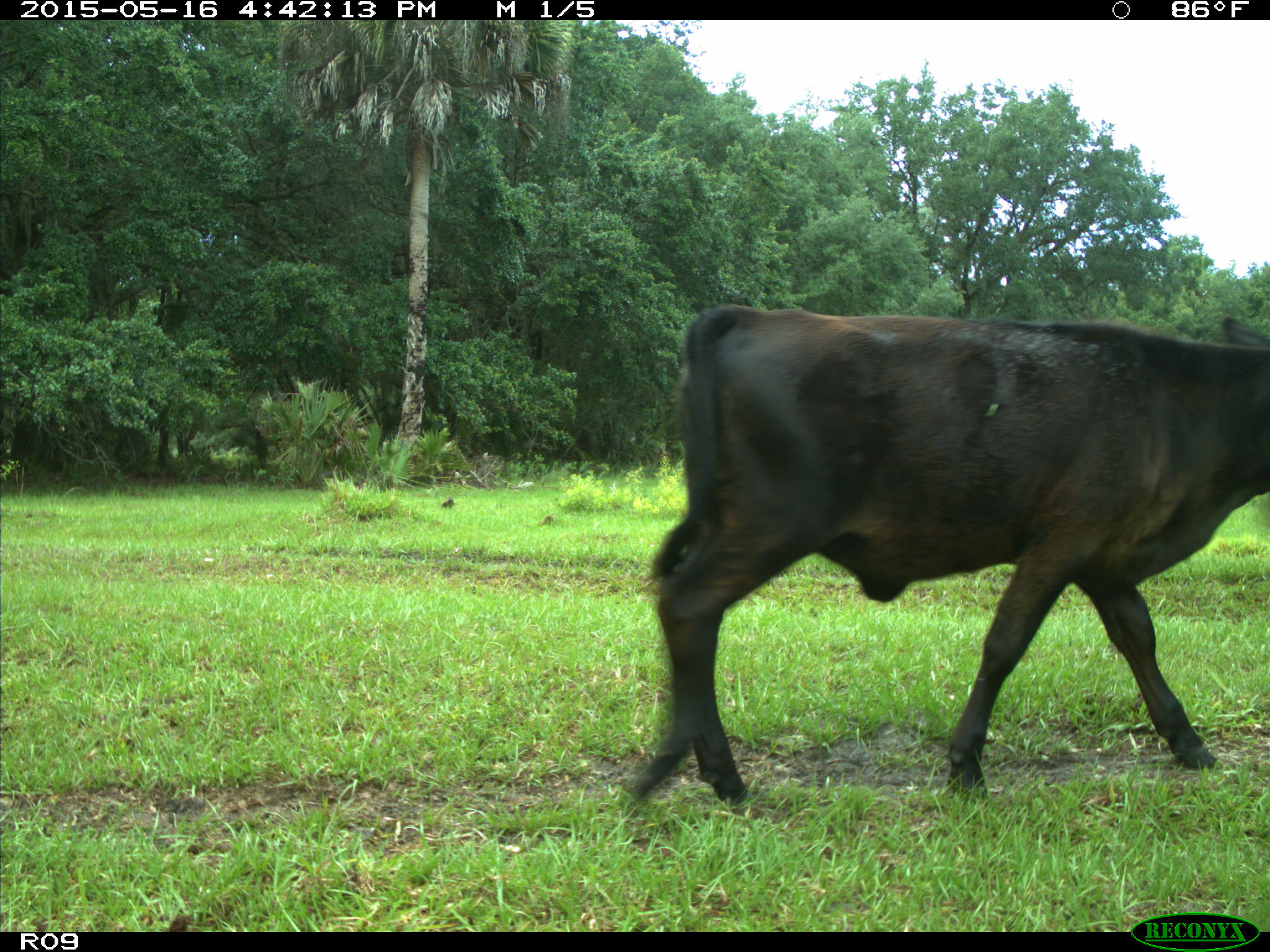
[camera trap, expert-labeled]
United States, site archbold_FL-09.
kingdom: Animalia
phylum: Chordata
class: Mammalia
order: Artiodactyla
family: Bovidae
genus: Bos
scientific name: Bos taurus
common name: domestic cow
Bos taurus (domestic cow).